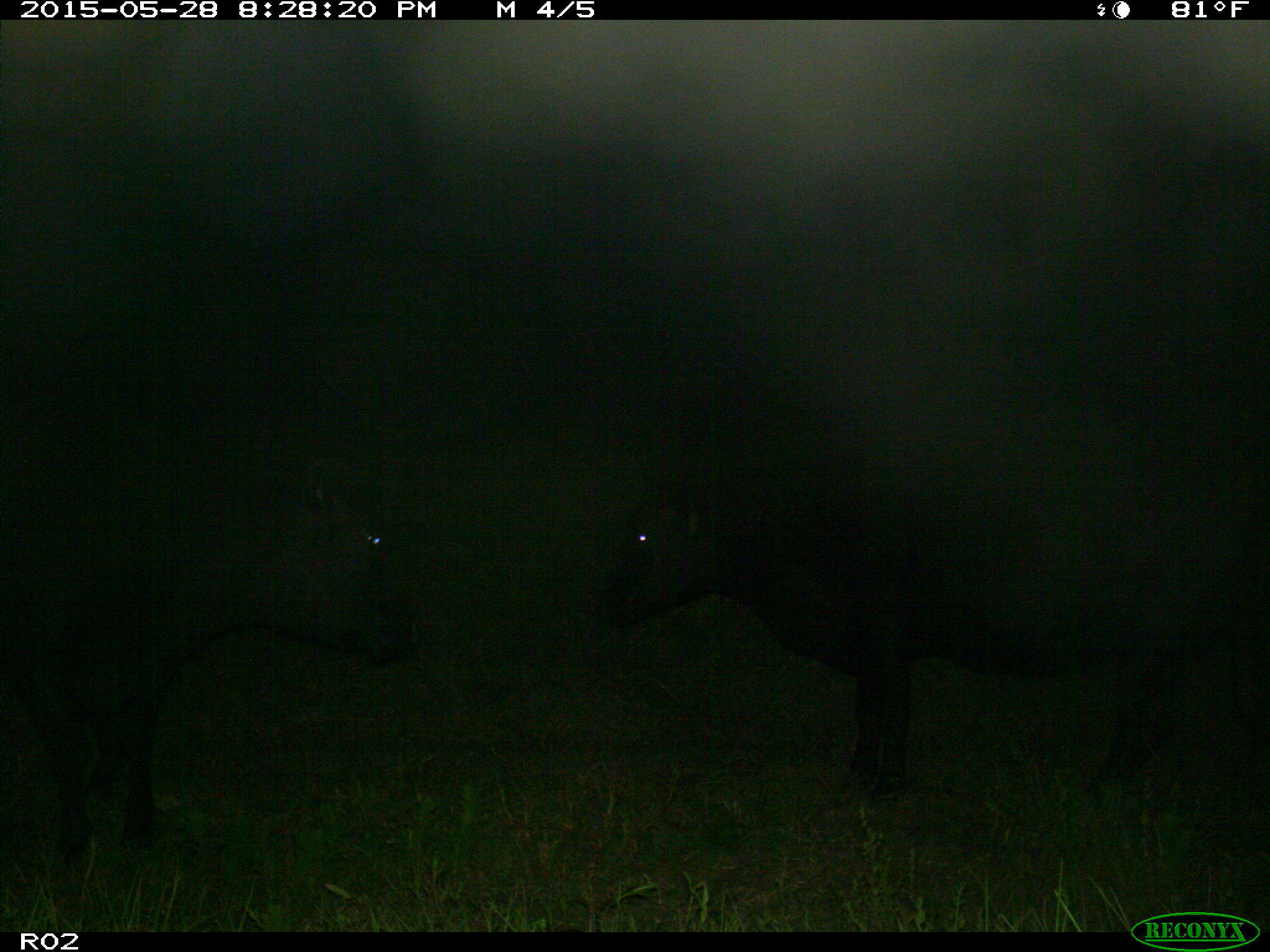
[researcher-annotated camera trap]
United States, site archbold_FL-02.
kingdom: Animalia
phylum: Chordata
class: Mammalia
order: Artiodactyla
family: Bovidae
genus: Bos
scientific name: Bos taurus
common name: domestic cow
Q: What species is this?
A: Bos taurus (domestic cow).